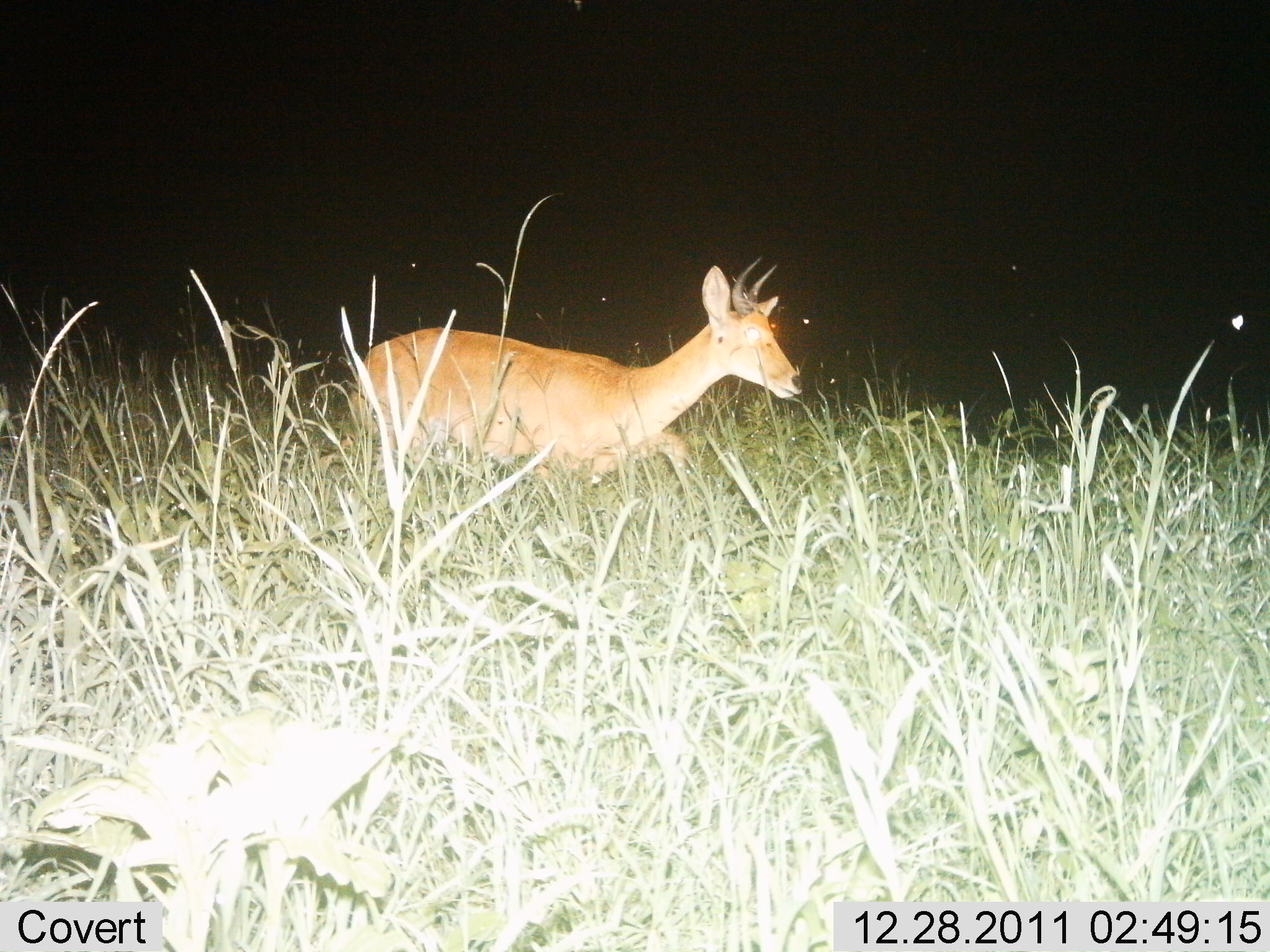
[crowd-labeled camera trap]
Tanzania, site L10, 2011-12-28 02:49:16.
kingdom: Animalia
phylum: Chordata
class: Mammalia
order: Artiodactyla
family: Bovidae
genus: Redunca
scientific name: Redunca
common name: reedbuck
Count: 1.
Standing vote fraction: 8%.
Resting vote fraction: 0%.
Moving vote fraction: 92%.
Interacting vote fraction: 0%.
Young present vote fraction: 0%.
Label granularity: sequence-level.